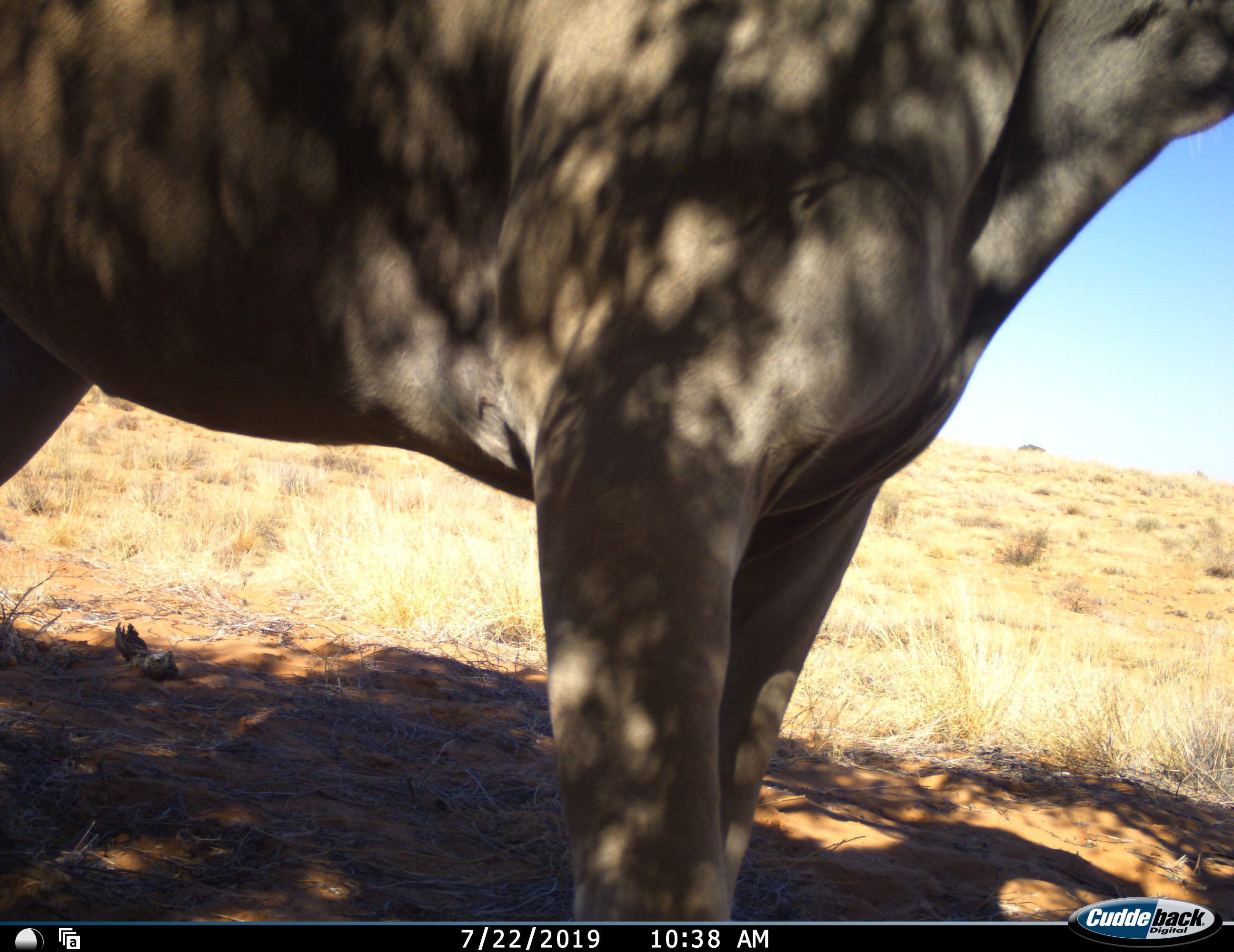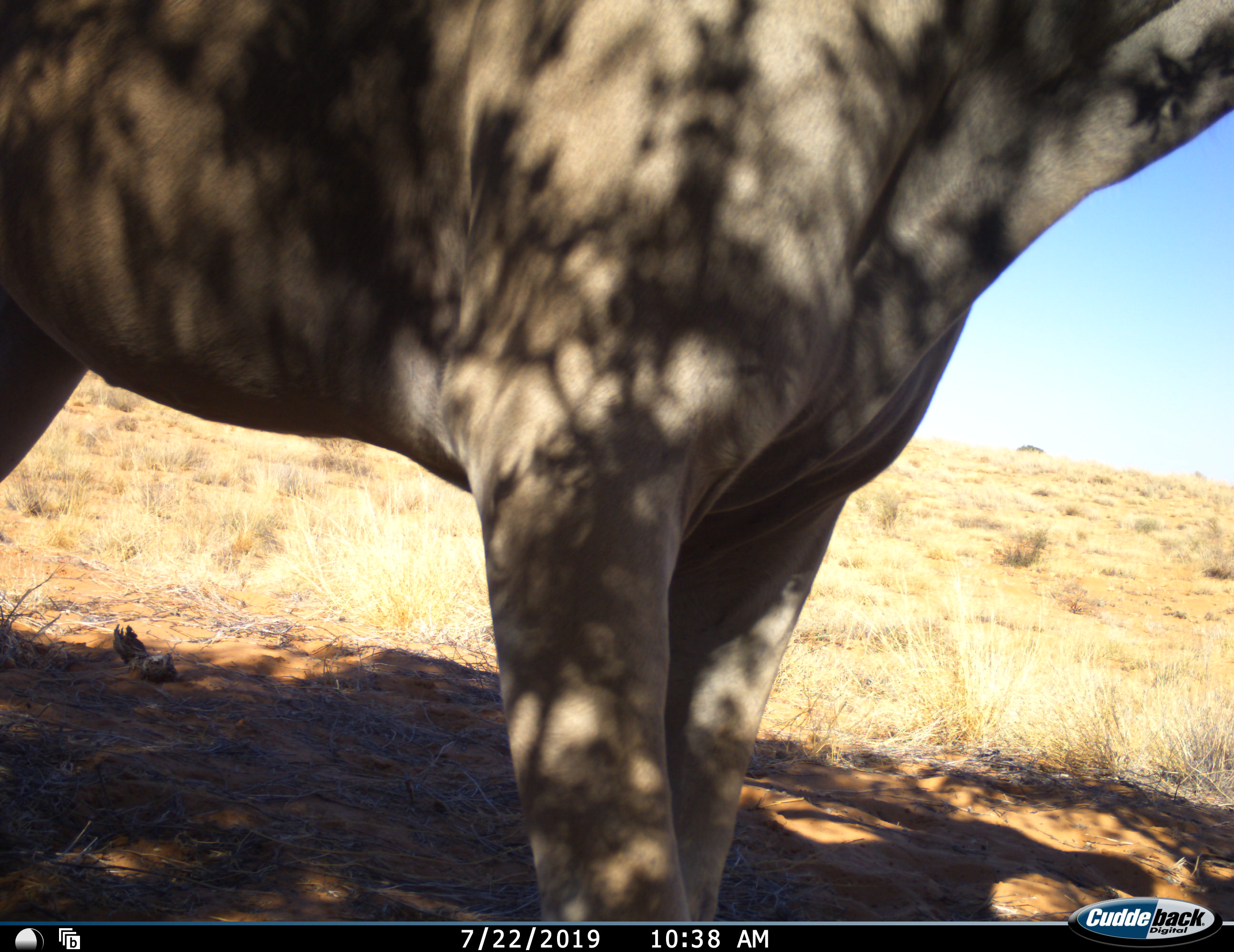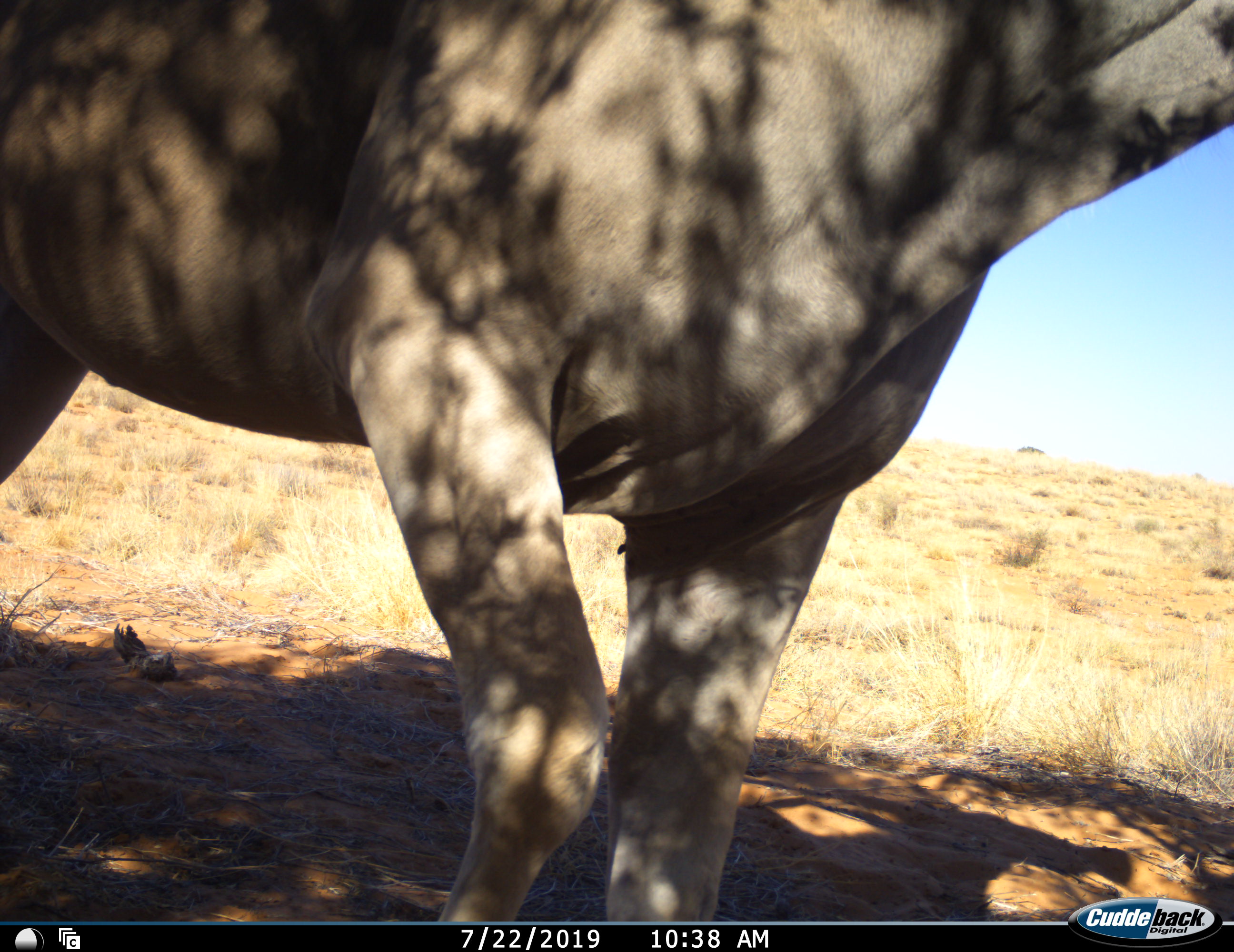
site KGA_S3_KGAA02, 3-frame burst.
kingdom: Animalia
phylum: Chordata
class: Mammalia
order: Artiodactyla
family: Bovidae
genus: Tragelaphus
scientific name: Tragelaphus oryx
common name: eland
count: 1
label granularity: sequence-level